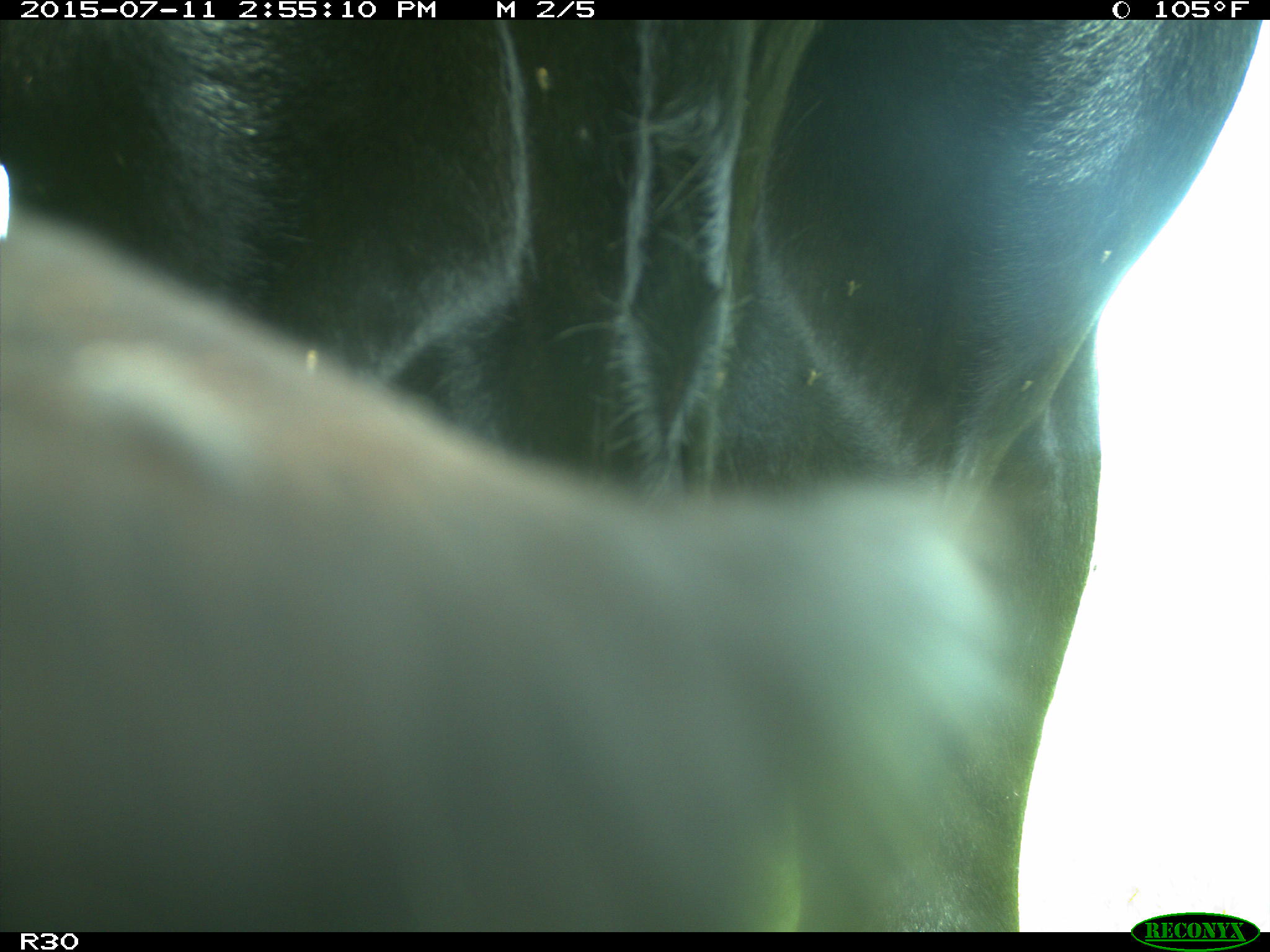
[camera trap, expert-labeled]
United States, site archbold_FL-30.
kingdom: Animalia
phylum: Chordata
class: Mammalia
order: Artiodactyla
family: Bovidae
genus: Bos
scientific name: Bos taurus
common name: domestic cow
Bos taurus (domestic cow).